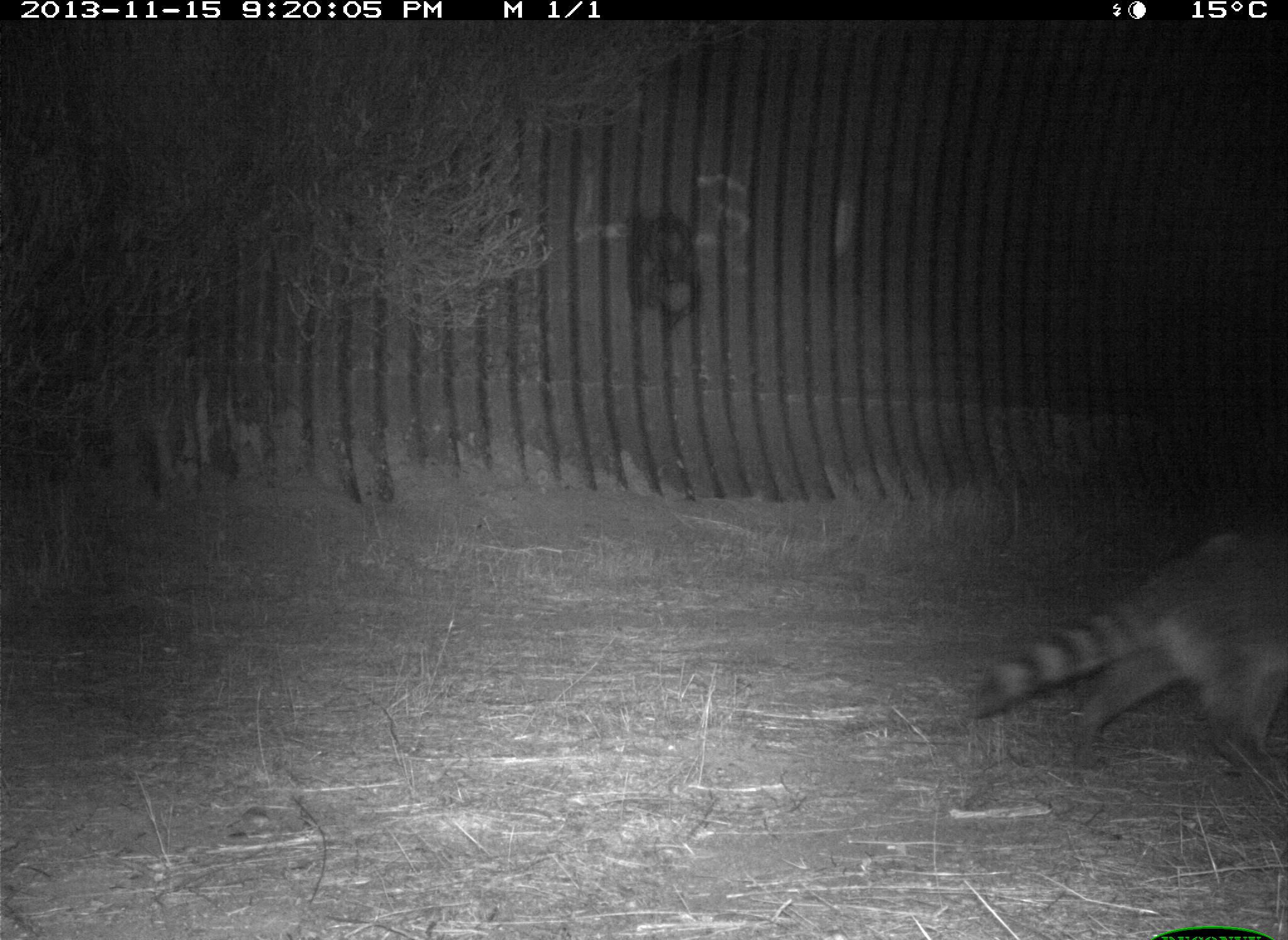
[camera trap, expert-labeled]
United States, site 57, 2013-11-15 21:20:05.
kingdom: Animalia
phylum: Chordata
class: Mammalia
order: Carnivora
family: Procyonidae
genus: Procyon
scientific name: Procyon lotor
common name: raccoon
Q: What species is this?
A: Raccoon (Procyon lotor).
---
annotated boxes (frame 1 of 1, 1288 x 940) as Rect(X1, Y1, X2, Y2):
raccoon: Rect(964, 526, 1288, 797)